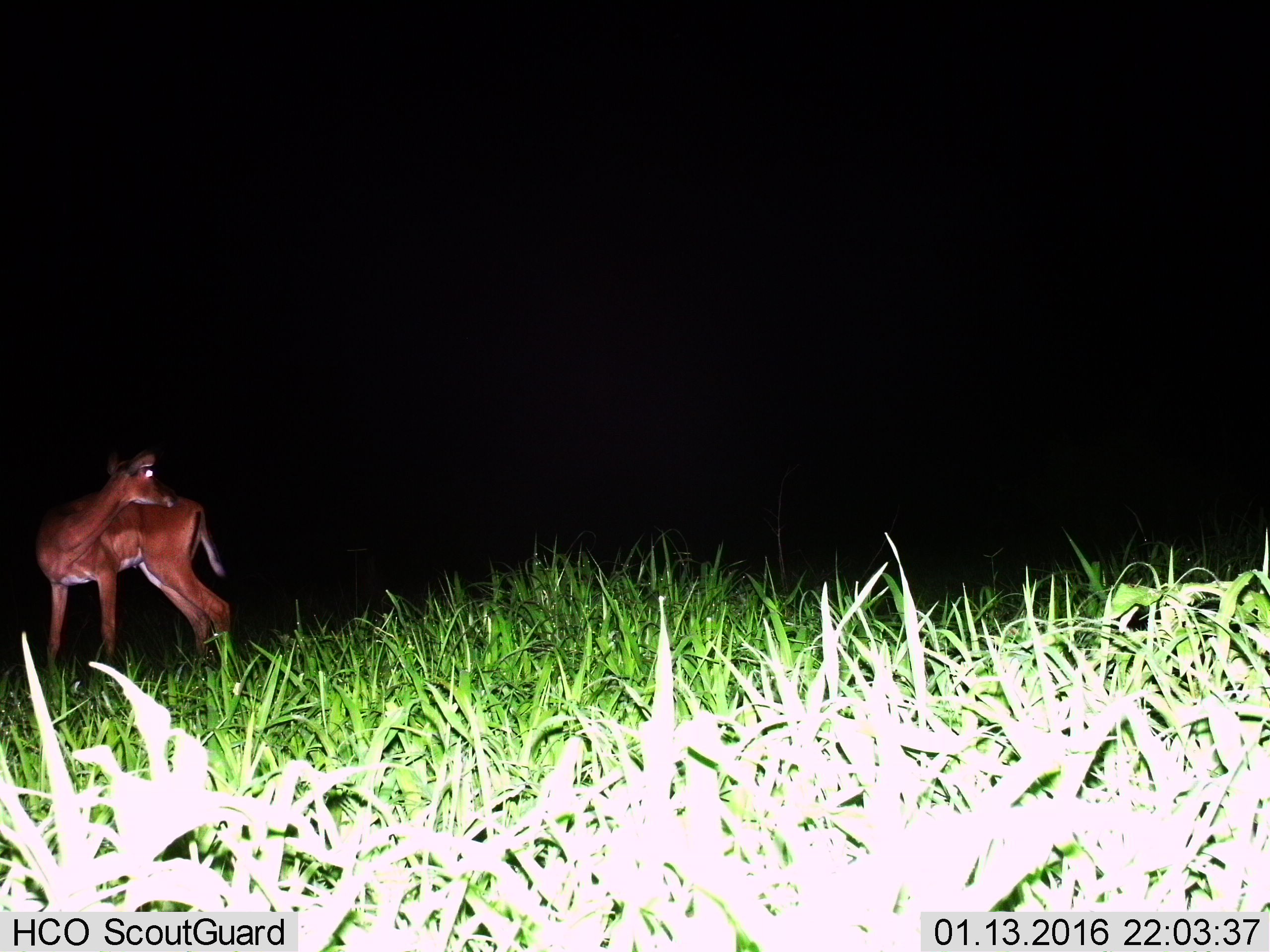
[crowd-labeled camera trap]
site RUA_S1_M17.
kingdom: Animalia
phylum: Chordata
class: Mammalia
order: Artiodactyla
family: Bovidae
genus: Aepyceros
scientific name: Aepyceros melampus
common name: impala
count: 1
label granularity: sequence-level